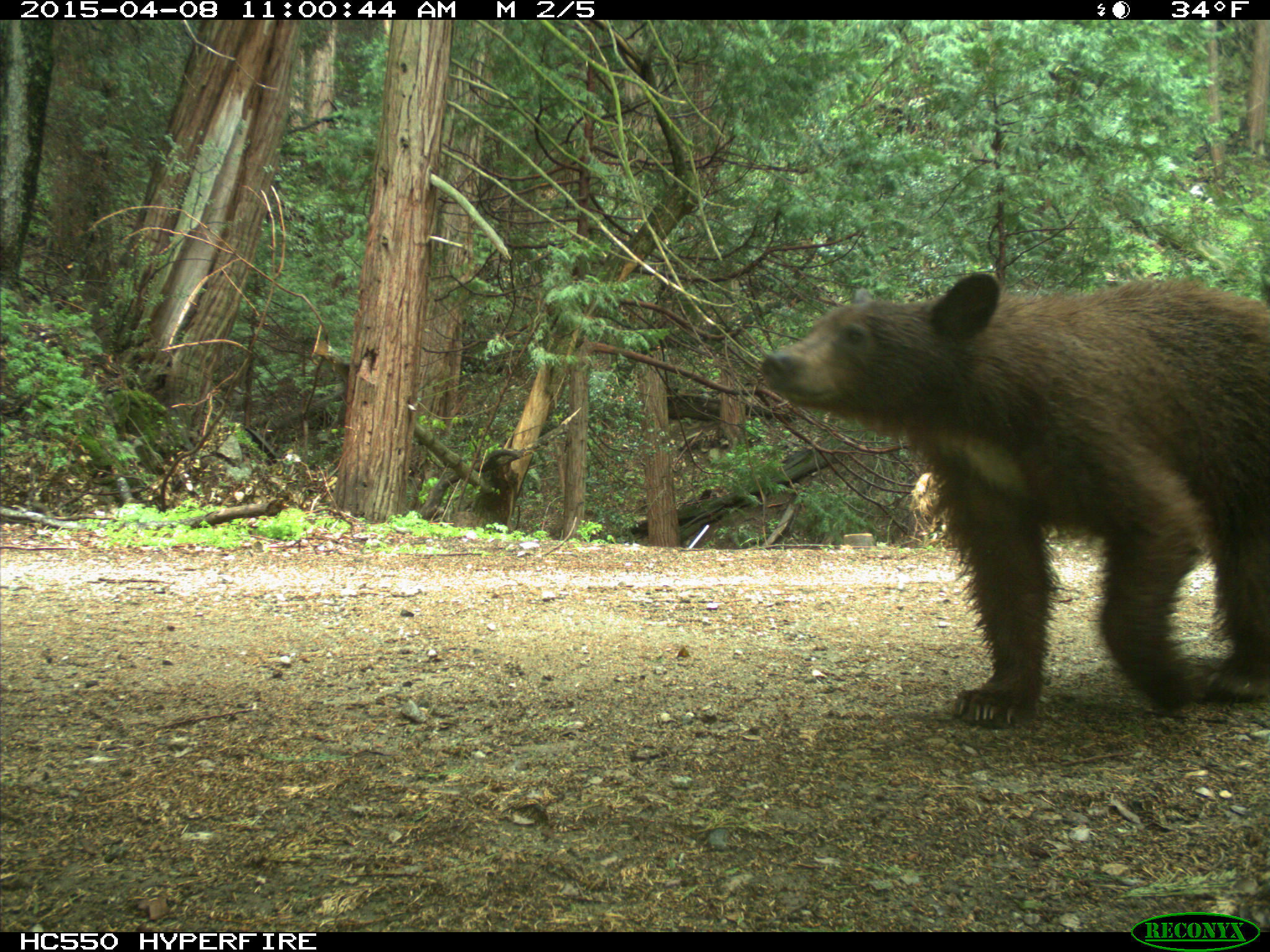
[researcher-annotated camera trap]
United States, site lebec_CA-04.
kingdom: Animalia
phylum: Chordata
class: Mammalia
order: Carnivora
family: Ursidae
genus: Ursus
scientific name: Ursus americanus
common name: american black bear